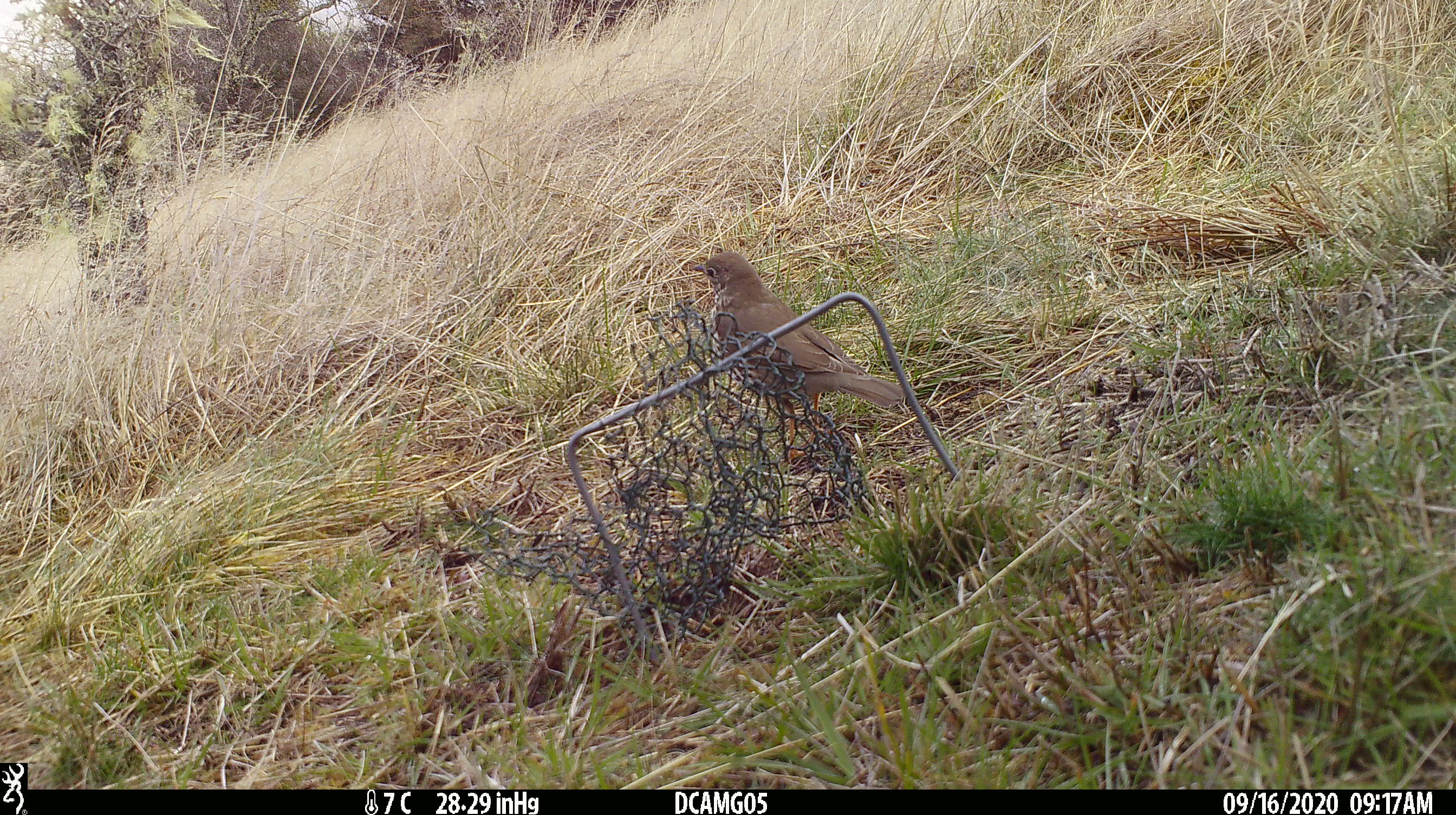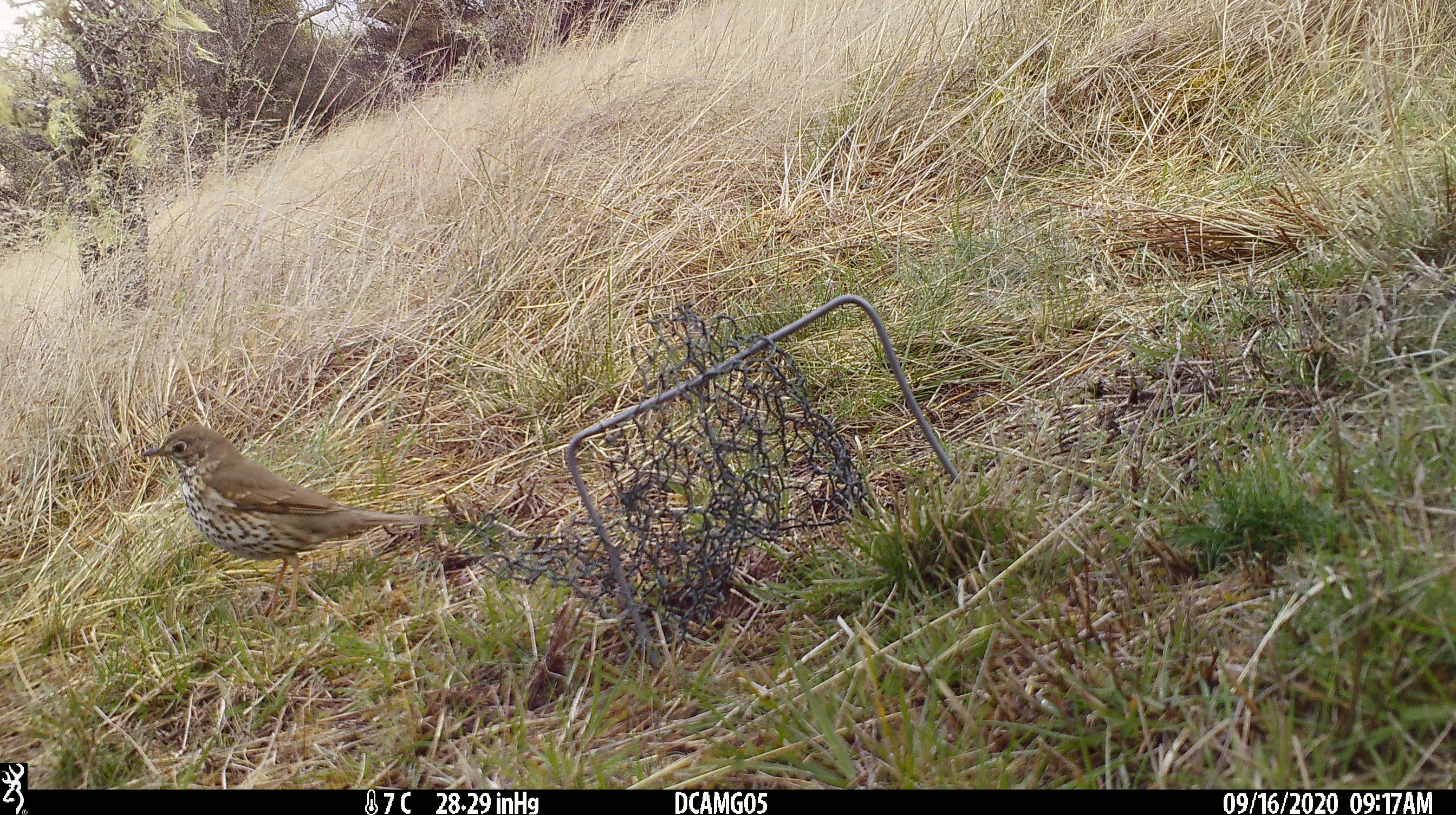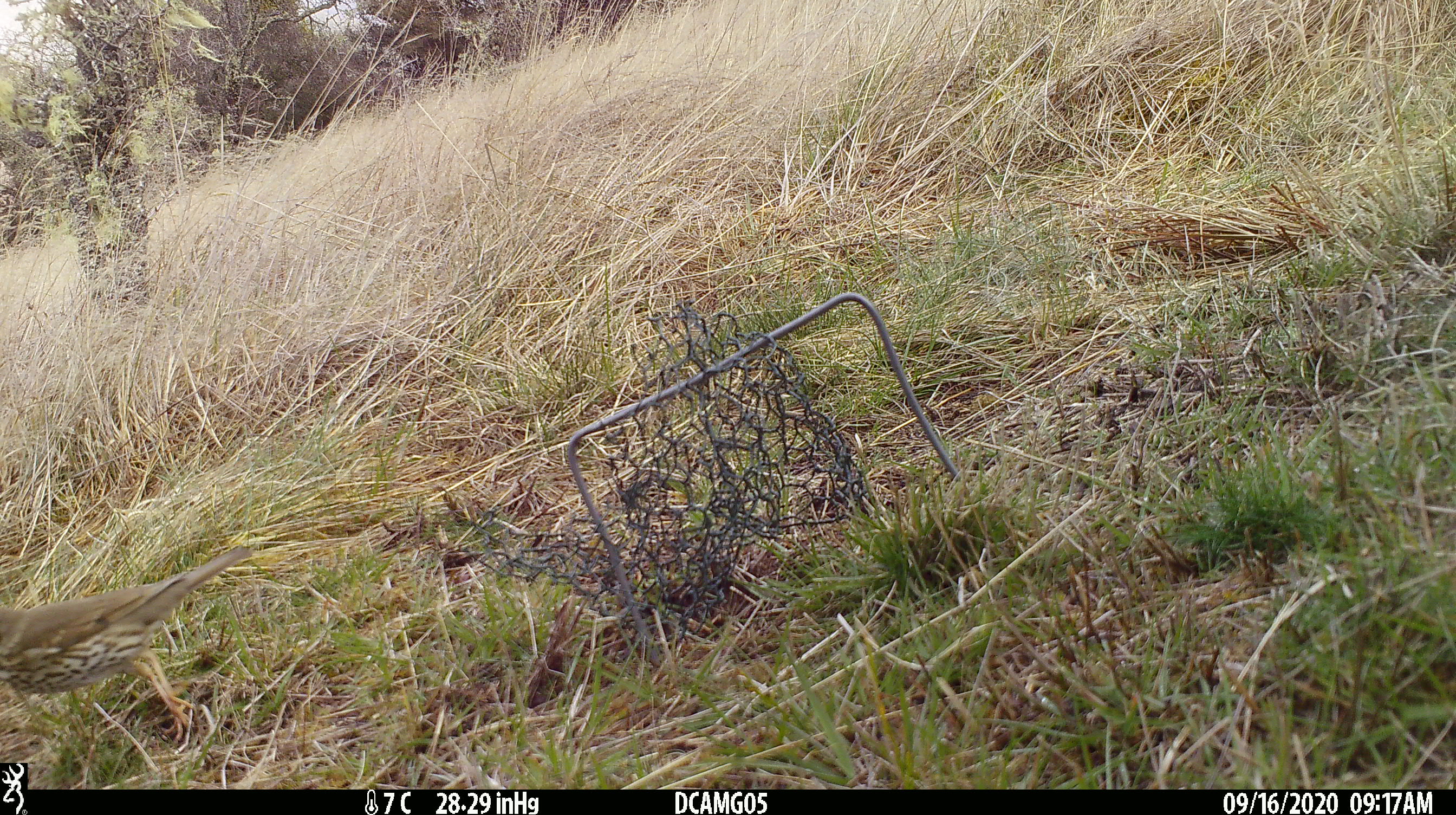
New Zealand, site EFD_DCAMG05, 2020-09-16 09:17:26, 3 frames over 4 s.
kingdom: Animalia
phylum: Chordata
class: Aves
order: Passeriformes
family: Turdidae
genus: Turdus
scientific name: Turdus philomelos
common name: song thrush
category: thrush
Thrush (song thrush) (Turdus philomelos).